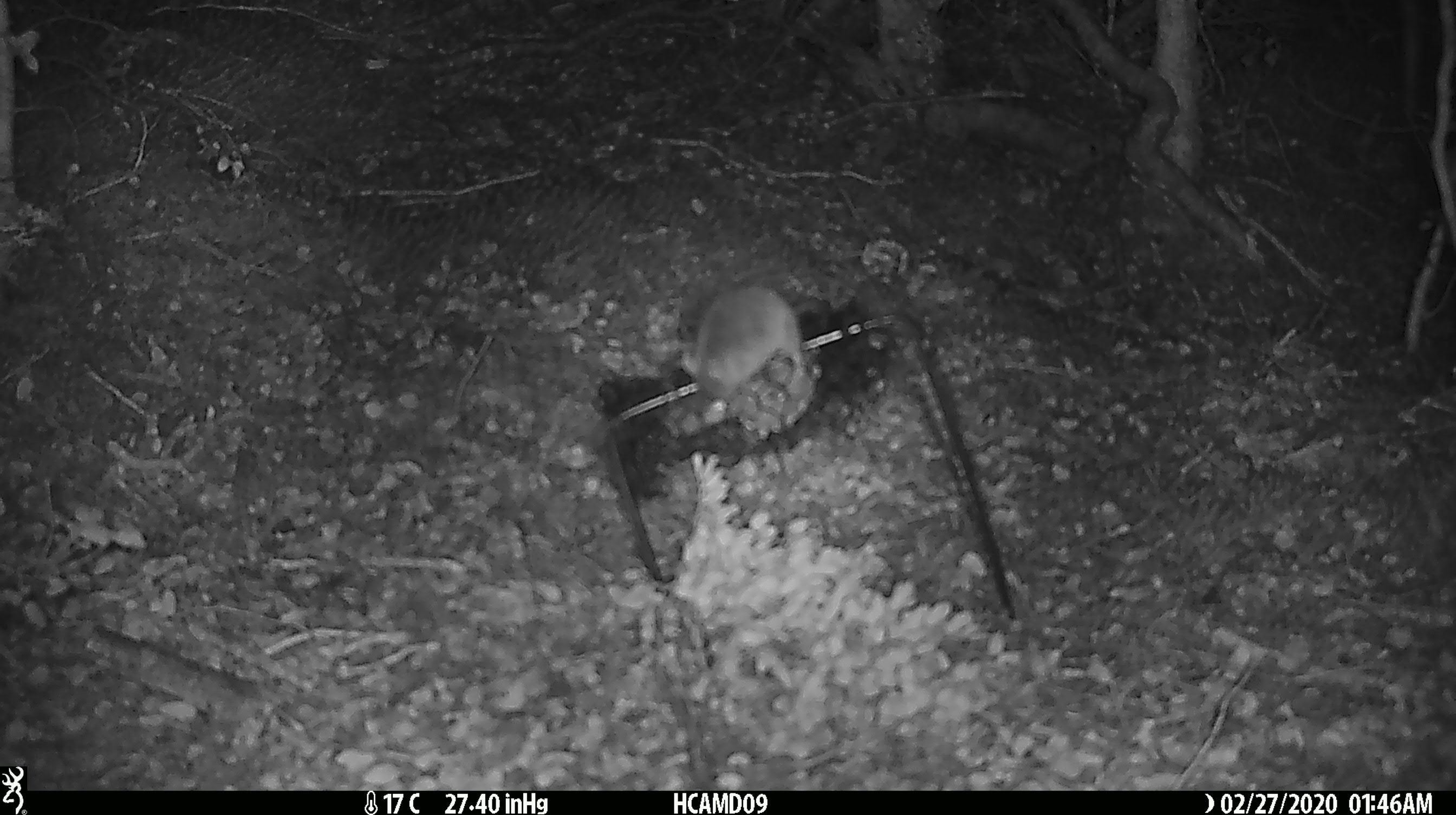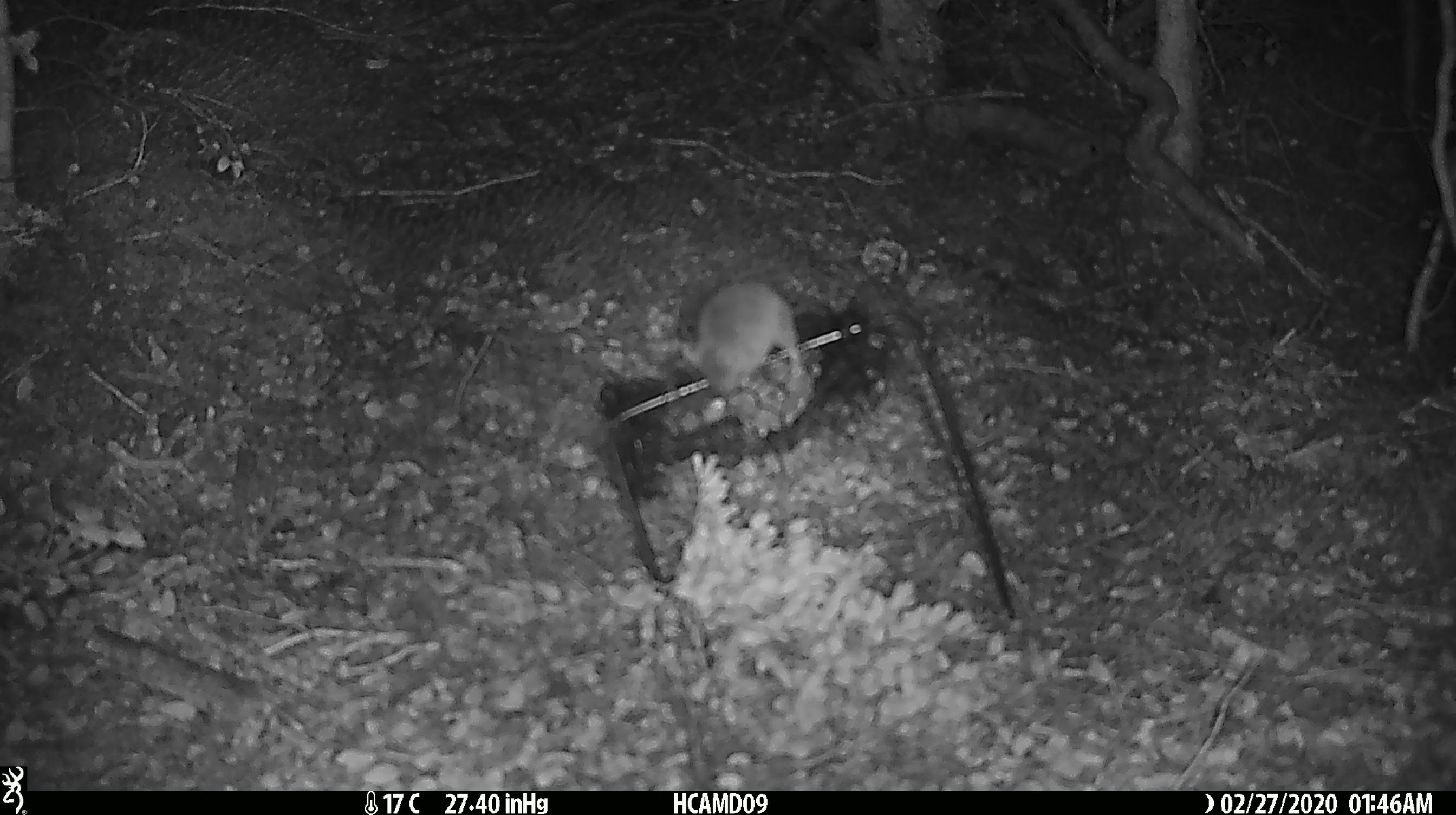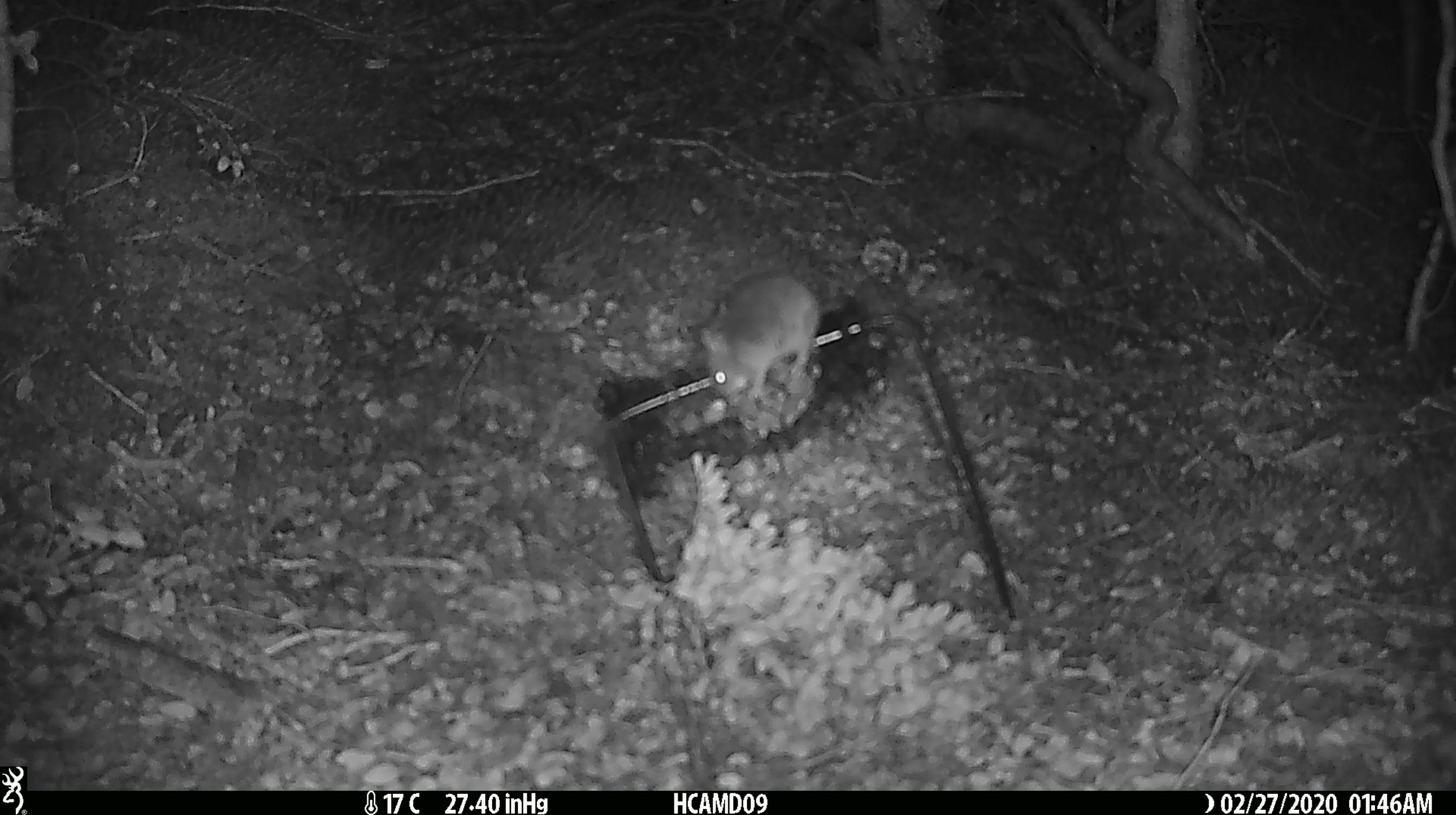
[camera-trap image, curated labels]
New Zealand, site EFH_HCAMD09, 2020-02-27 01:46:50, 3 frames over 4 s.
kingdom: Animalia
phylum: Chordata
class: Mammalia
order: Rodentia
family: Muridae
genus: Mus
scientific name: Mus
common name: mouse